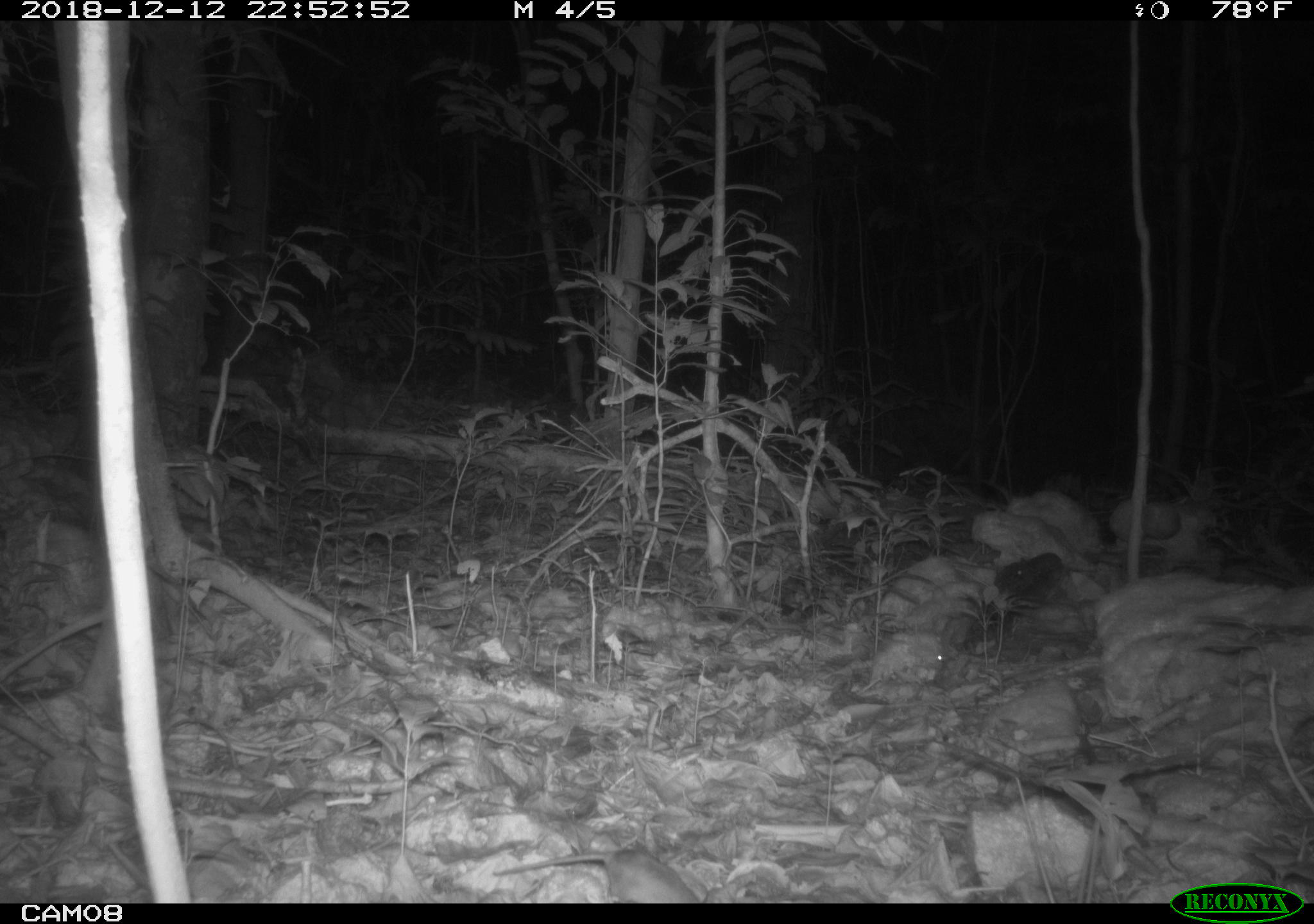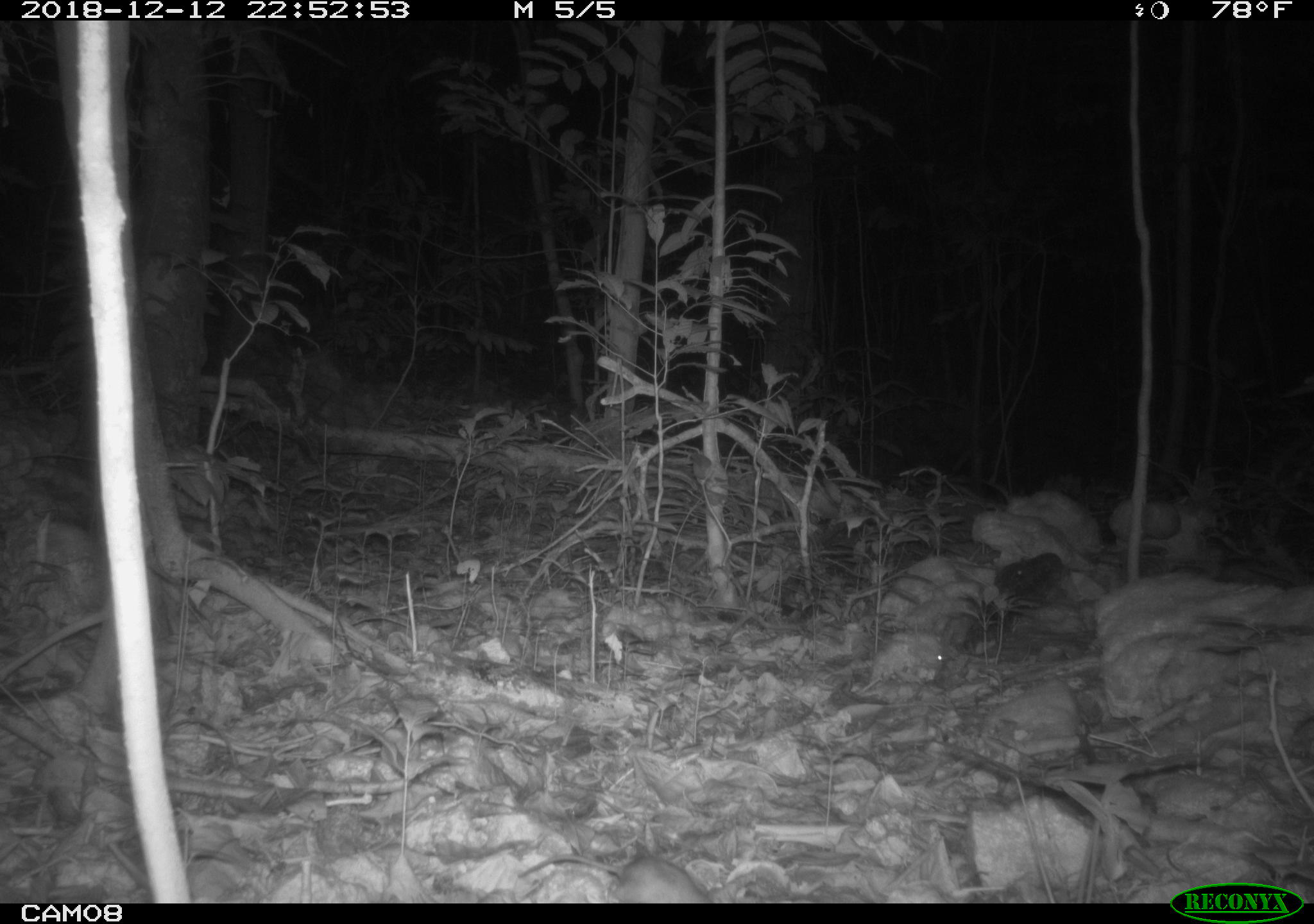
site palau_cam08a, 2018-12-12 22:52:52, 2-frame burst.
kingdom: Animalia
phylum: Chordata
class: Mammalia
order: Rodentia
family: Muridae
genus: Rattus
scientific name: Rattus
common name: rat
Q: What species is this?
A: Rat (Rattus).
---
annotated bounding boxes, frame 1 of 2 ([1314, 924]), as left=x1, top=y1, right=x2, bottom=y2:
rat: left=464, top=835, right=706, bottom=905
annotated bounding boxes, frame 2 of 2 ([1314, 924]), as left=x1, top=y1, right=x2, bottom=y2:
rat: left=513, top=848, right=717, bottom=902